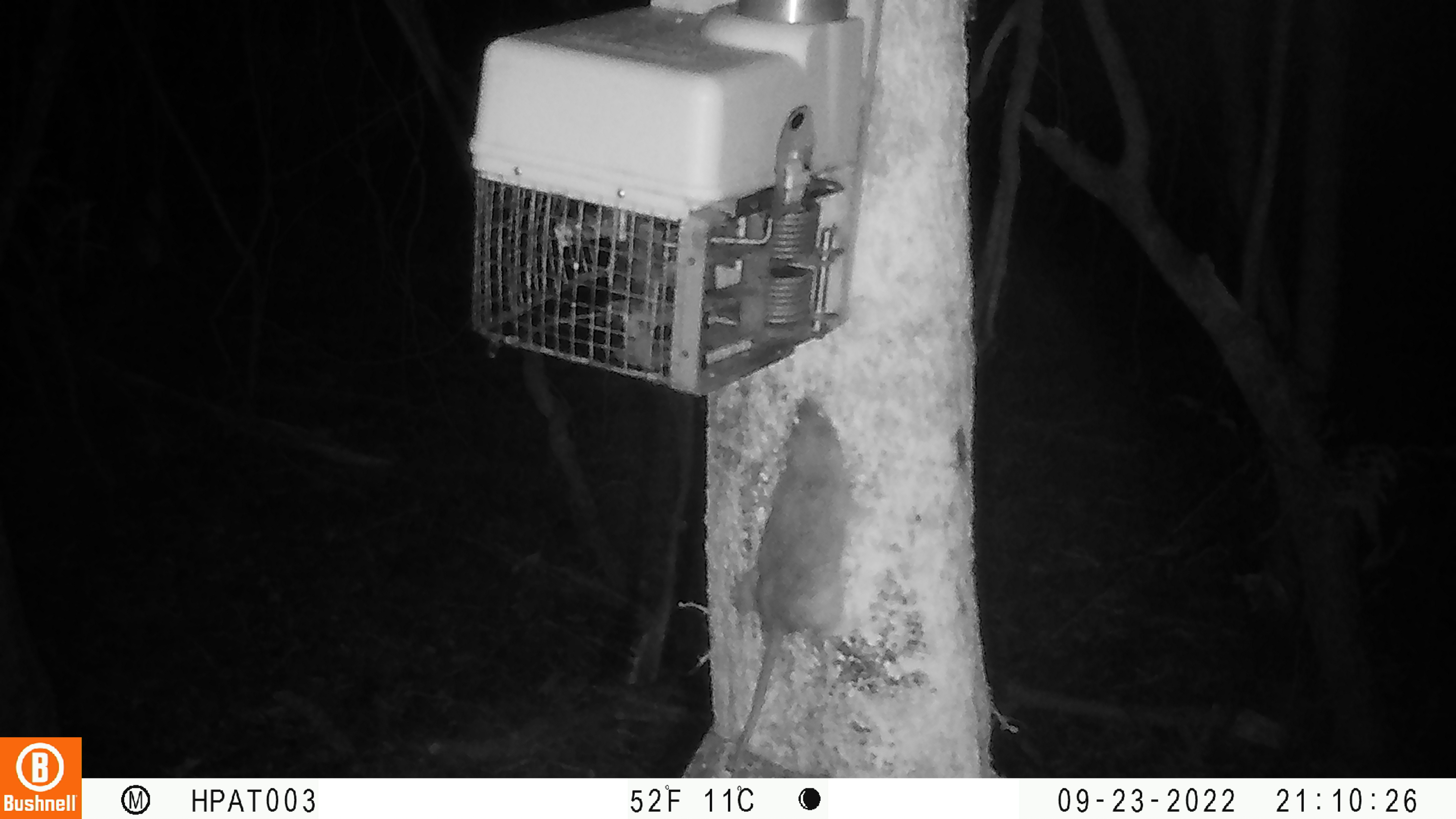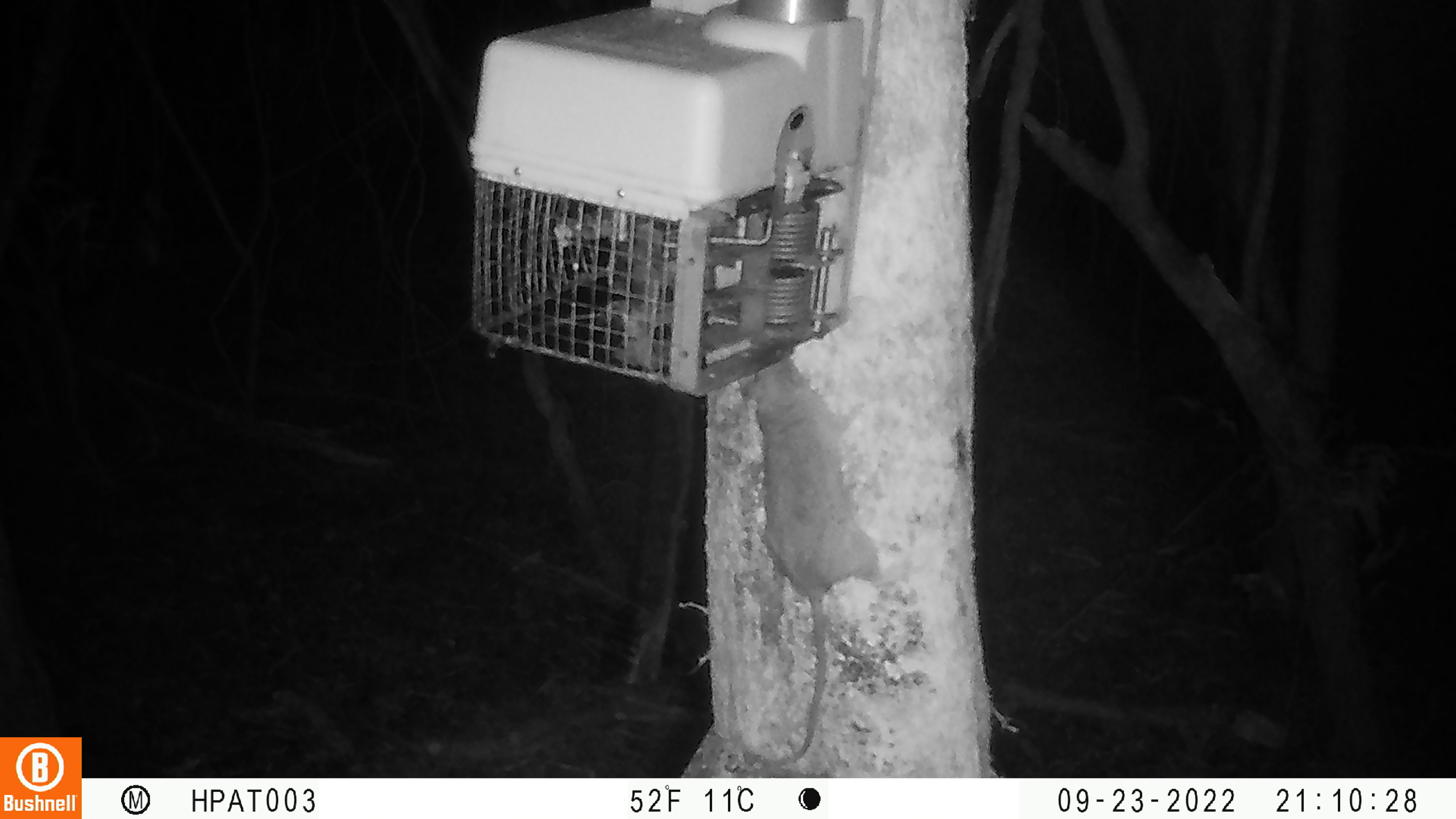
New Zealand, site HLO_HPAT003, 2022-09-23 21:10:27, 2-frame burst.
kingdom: Animalia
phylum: Chordata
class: Mammalia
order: Rodentia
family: Muridae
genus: Rattus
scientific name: Rattus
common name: rat